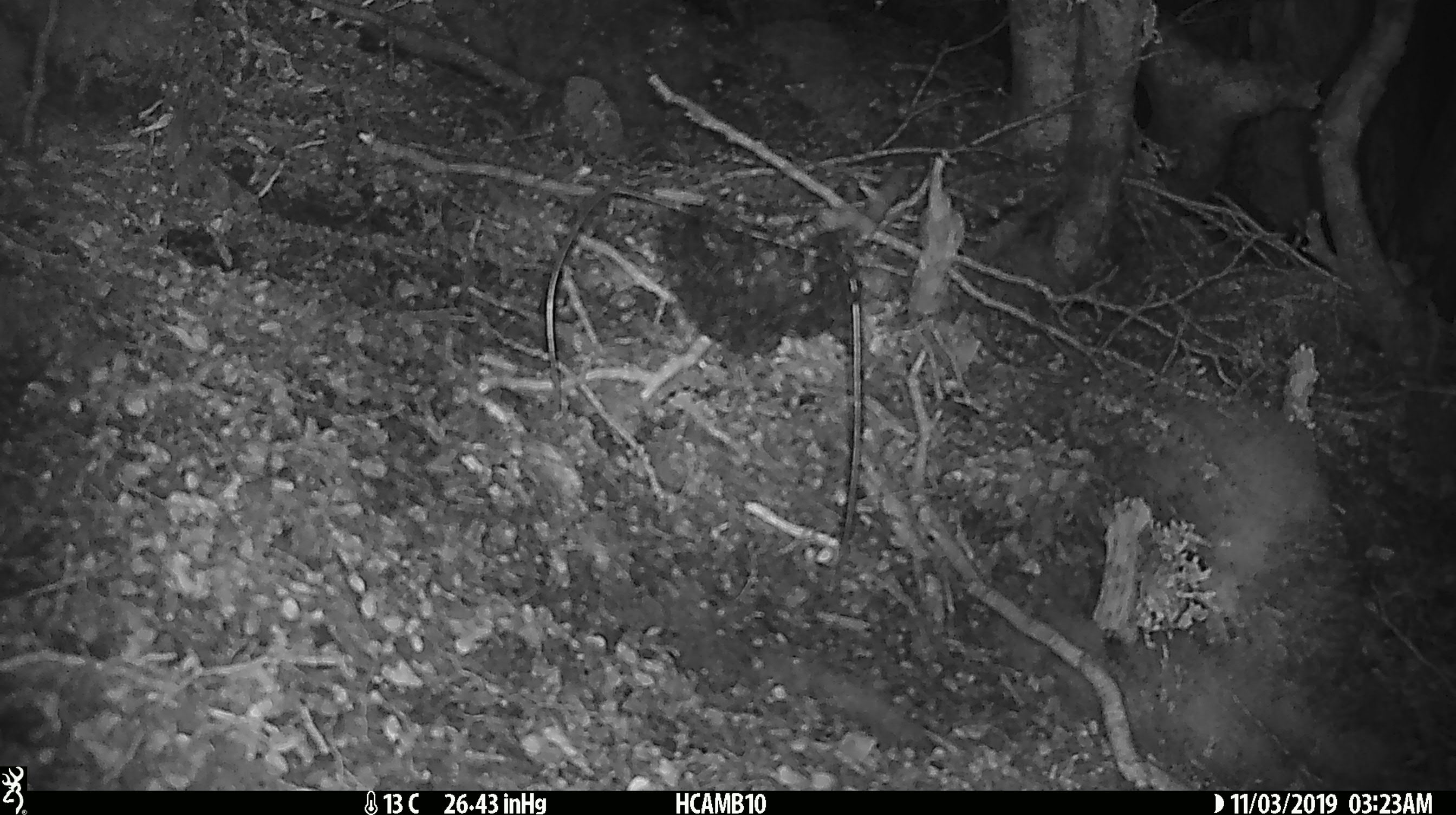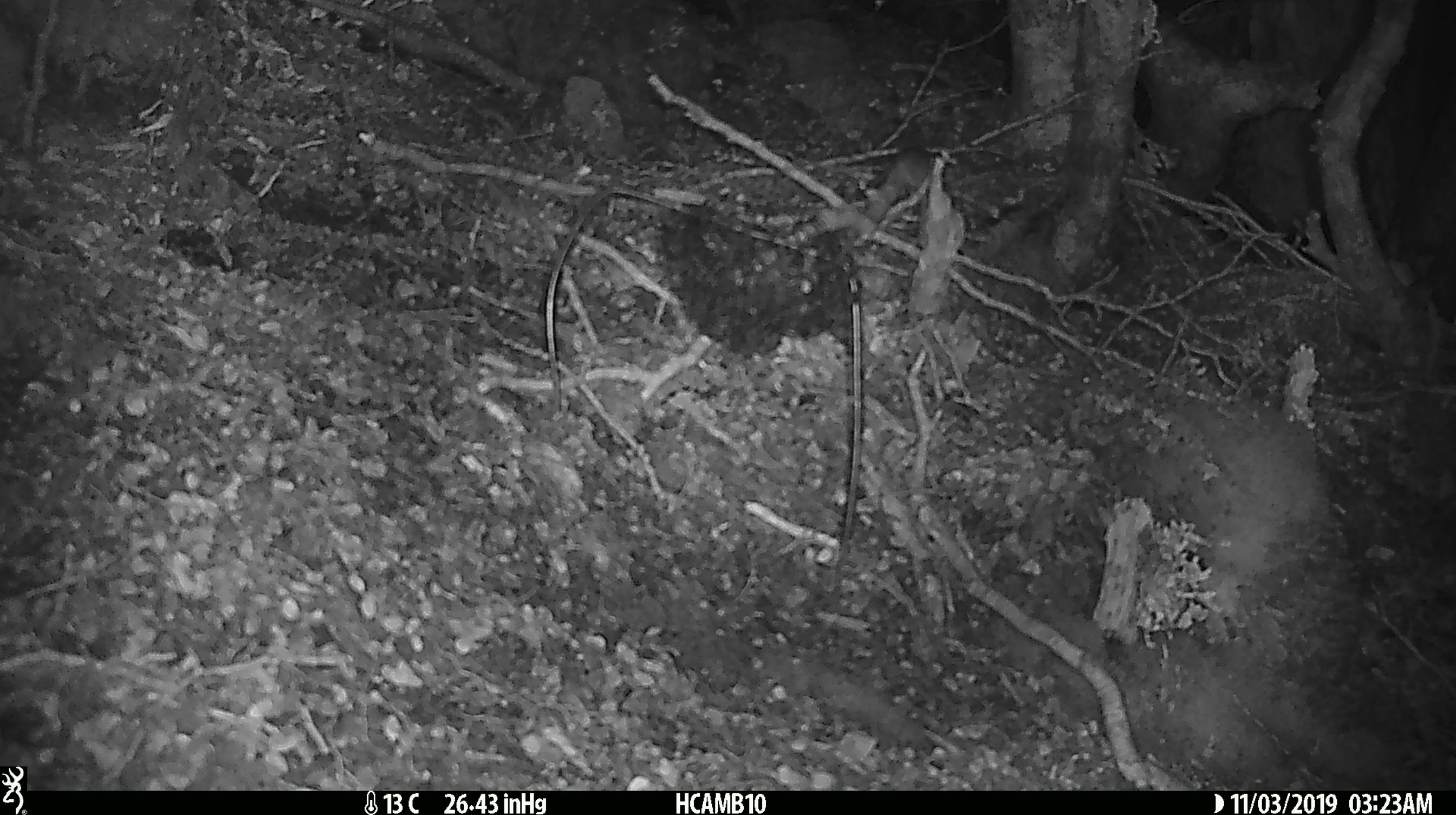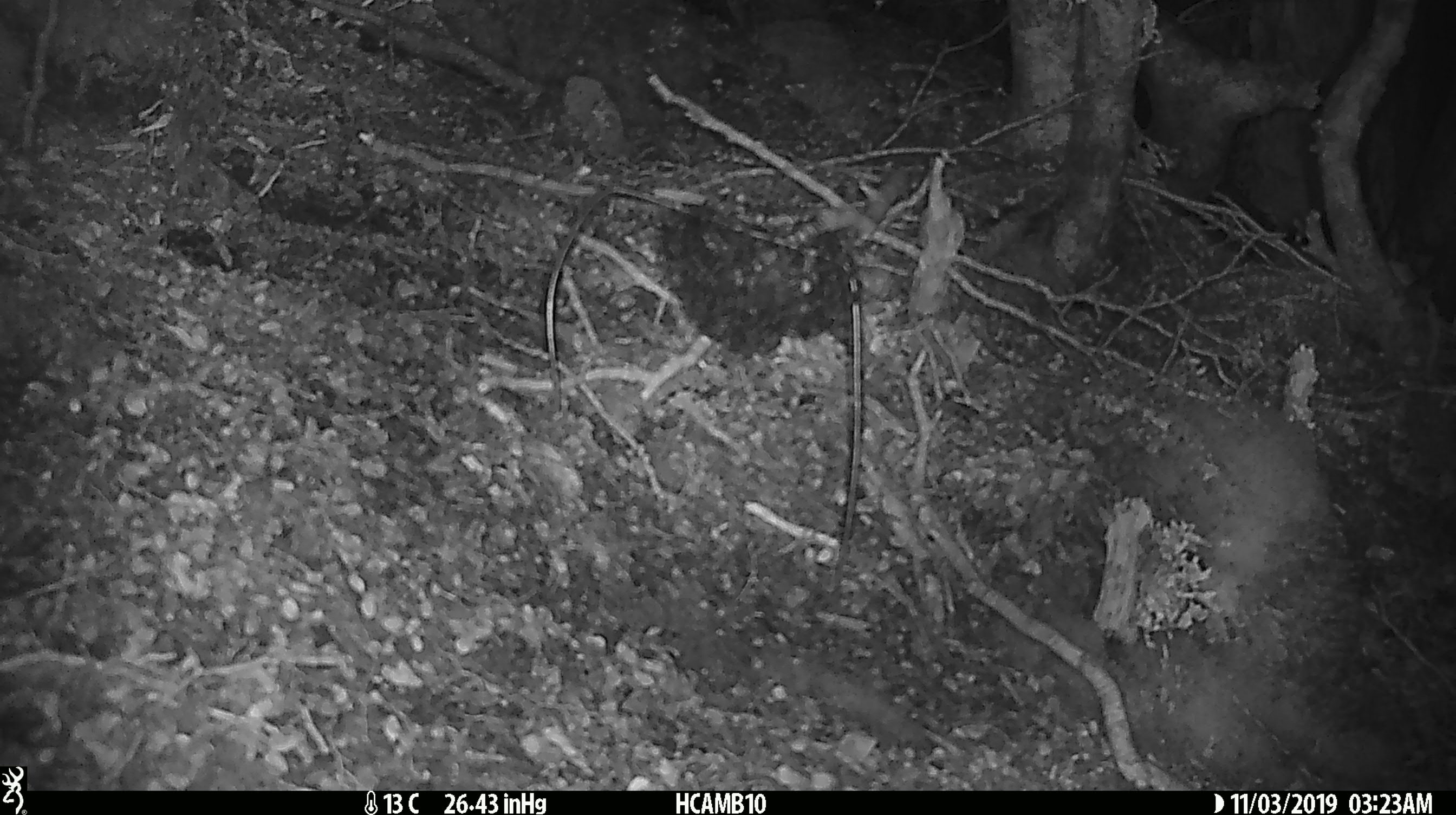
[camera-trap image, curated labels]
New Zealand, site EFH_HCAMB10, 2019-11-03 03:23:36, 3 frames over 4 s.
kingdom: Animalia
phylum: Chordata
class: Mammalia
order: Rodentia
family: Muridae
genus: Mus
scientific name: Mus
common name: mouse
Mouse (Mus).